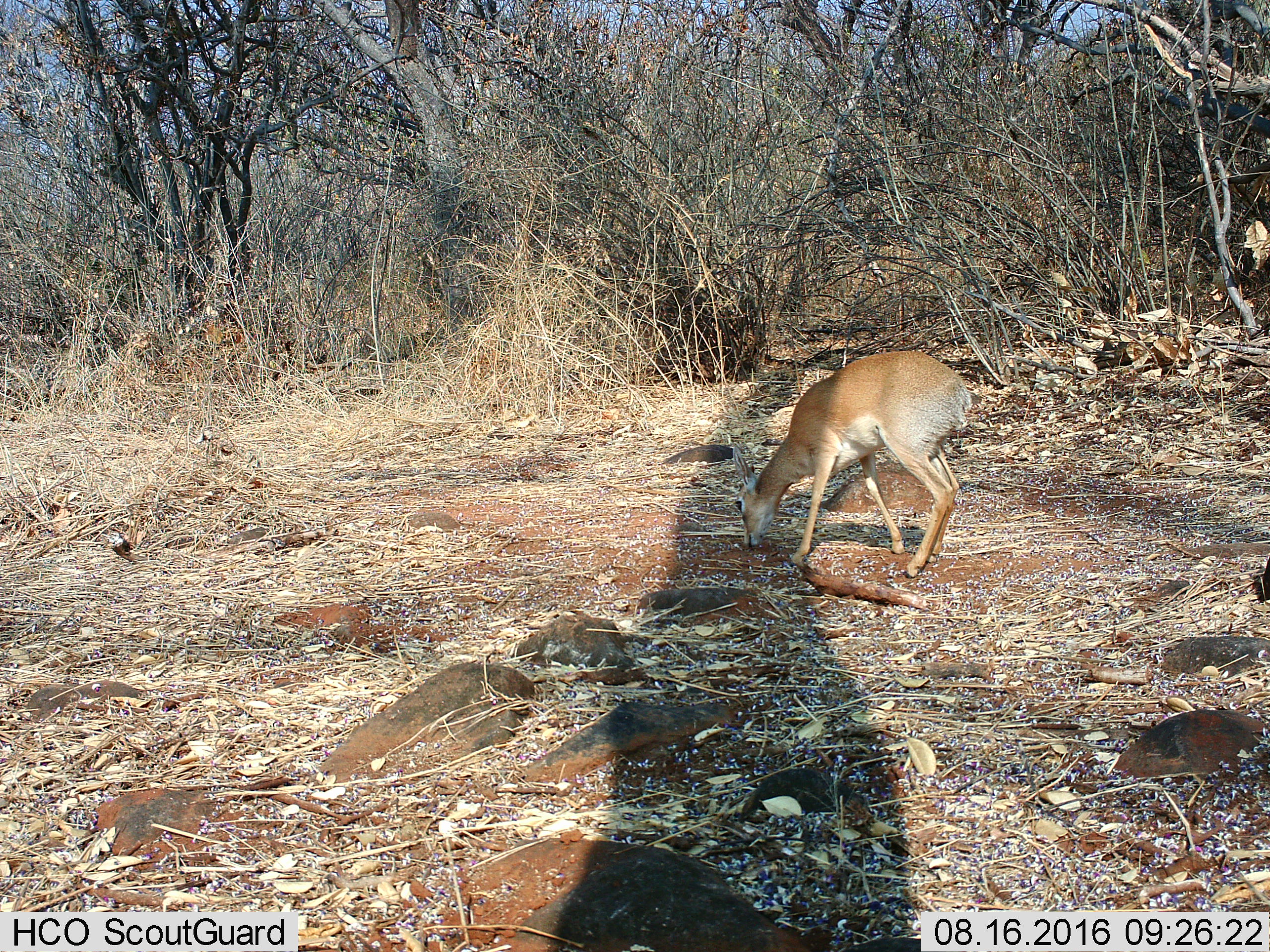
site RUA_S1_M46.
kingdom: Animalia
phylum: Chordata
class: Mammalia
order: Artiodactyla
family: Bovidae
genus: Madoqua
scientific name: Madoqua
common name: dik-dik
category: dikdik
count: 1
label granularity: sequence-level